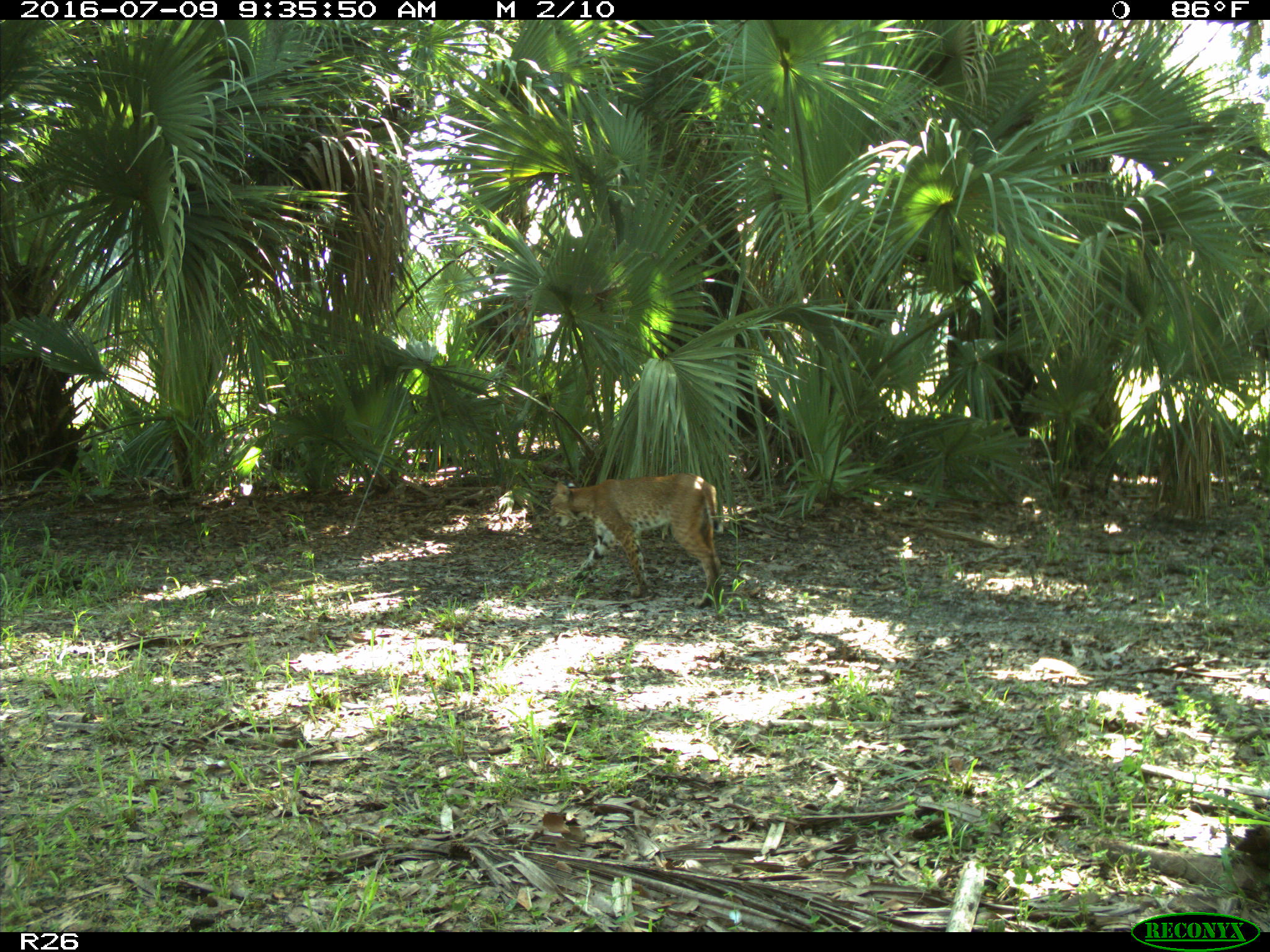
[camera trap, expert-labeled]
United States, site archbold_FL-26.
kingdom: Animalia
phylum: Chordata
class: Mammalia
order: Carnivora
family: Felidae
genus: Lynx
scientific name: Lynx rufus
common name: bobcat